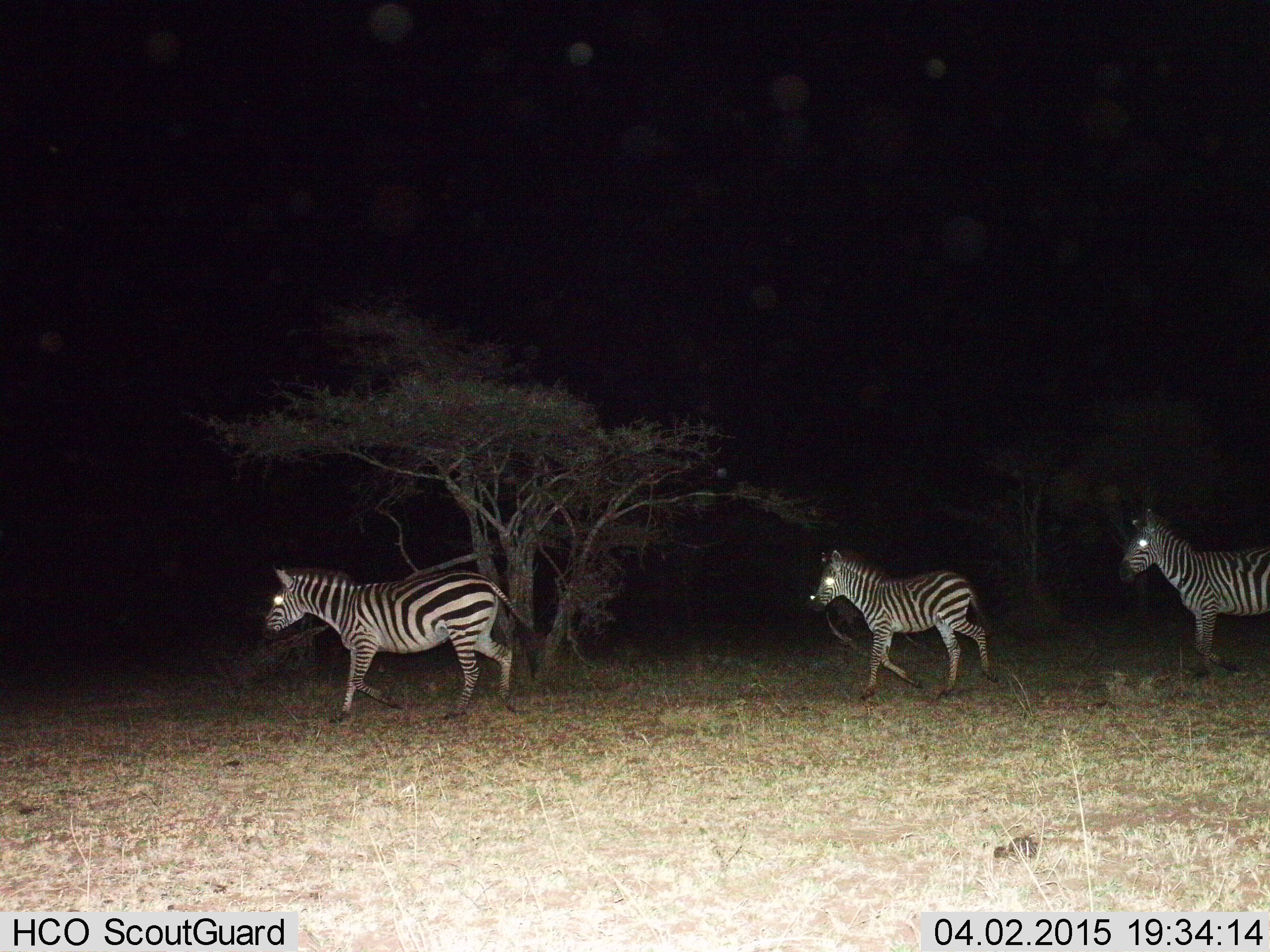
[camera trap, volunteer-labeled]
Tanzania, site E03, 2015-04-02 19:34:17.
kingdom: Animalia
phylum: Chordata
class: Mammalia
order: Perissodactyla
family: Equidae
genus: Equus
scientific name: Equus quagga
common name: plains zebra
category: zebra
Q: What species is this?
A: Zebra (plains zebra) (Equus quagga).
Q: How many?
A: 3.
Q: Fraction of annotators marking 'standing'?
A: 0%.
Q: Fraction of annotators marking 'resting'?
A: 0%.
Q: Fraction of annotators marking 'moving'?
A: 100%.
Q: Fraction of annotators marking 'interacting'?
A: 0%.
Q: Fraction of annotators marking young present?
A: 20%.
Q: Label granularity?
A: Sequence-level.